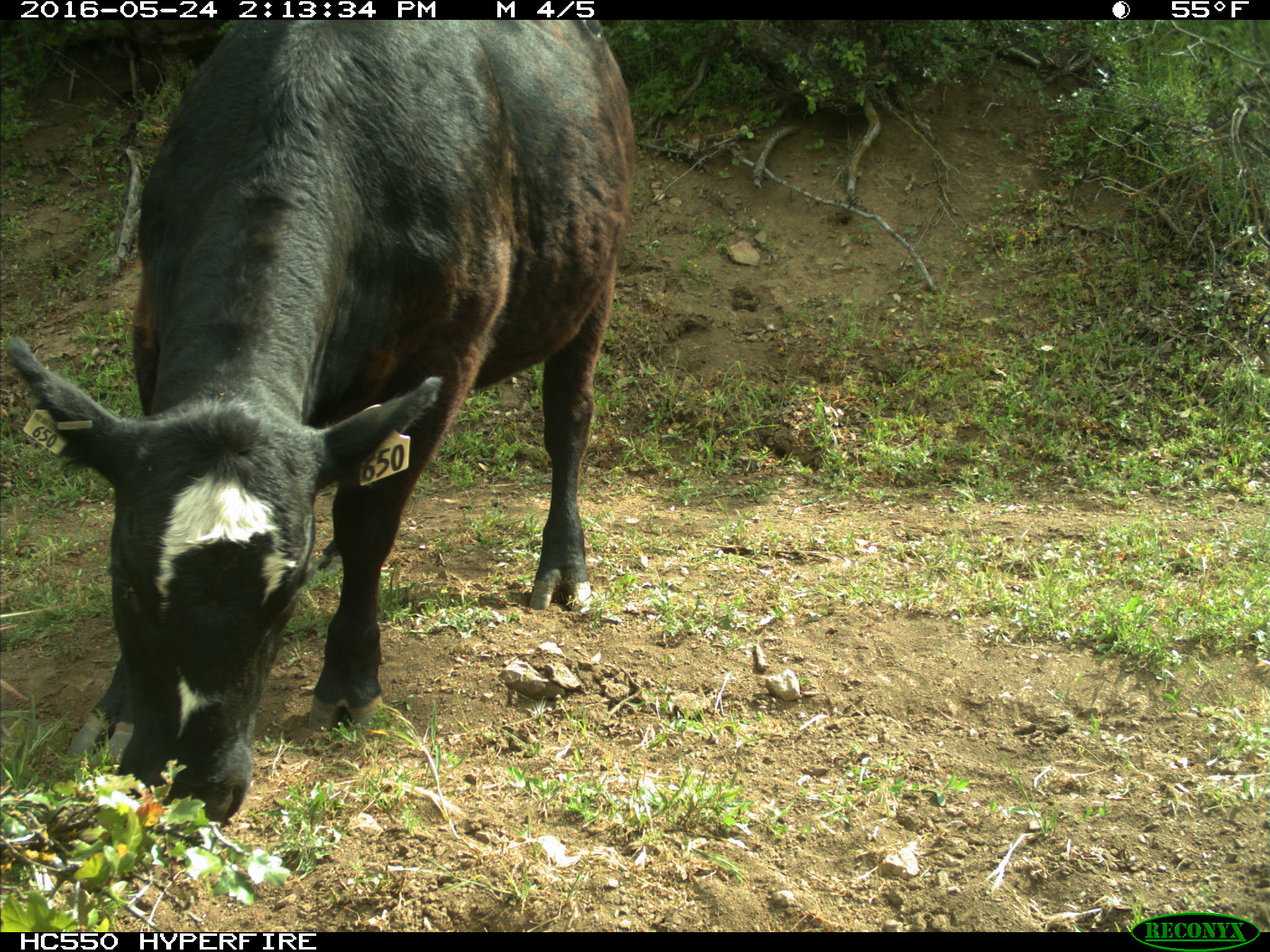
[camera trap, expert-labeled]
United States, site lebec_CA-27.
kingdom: Animalia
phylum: Chordata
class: Mammalia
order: Artiodactyla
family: Bovidae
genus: Bos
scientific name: Bos taurus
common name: domestic cow